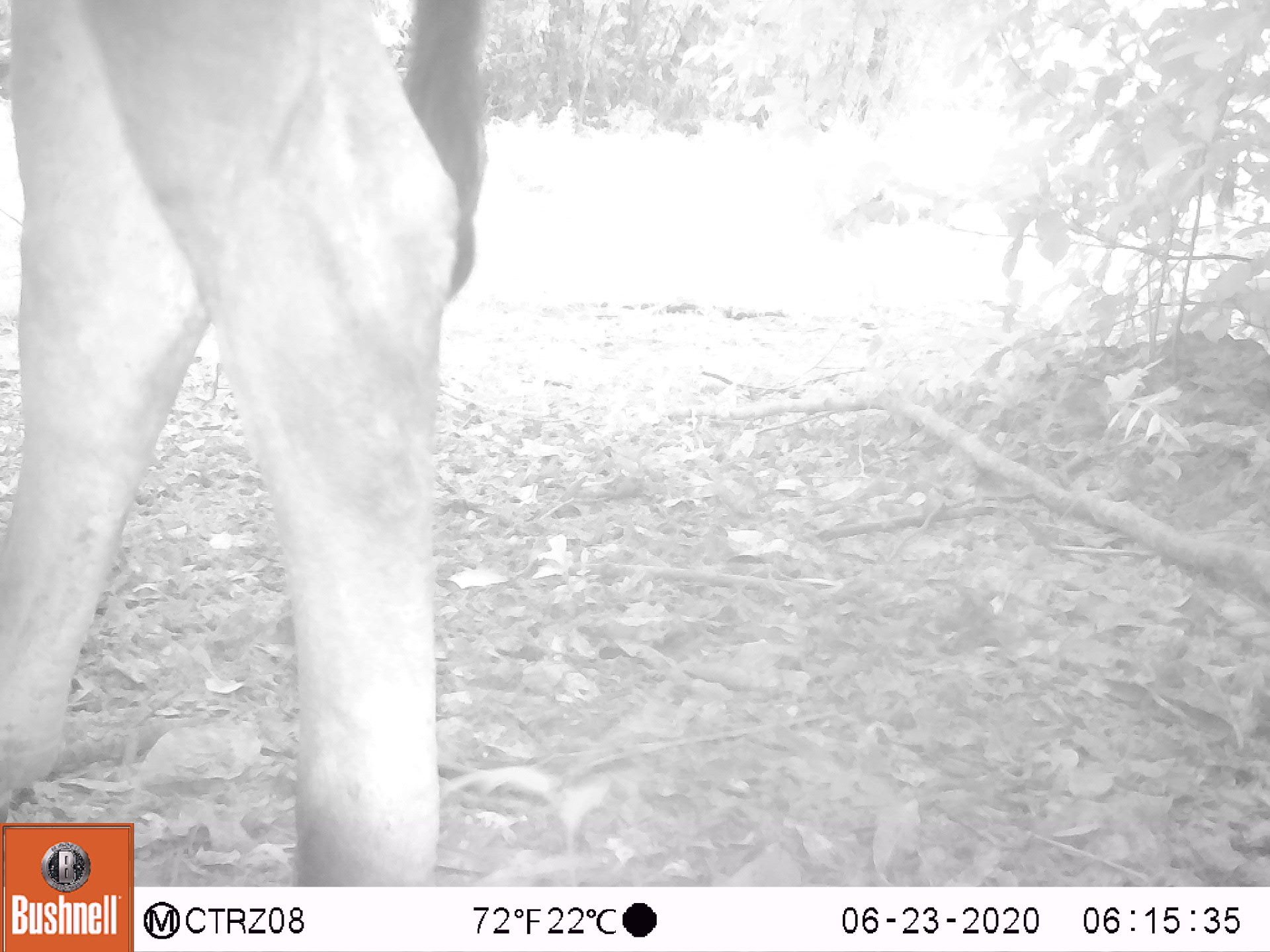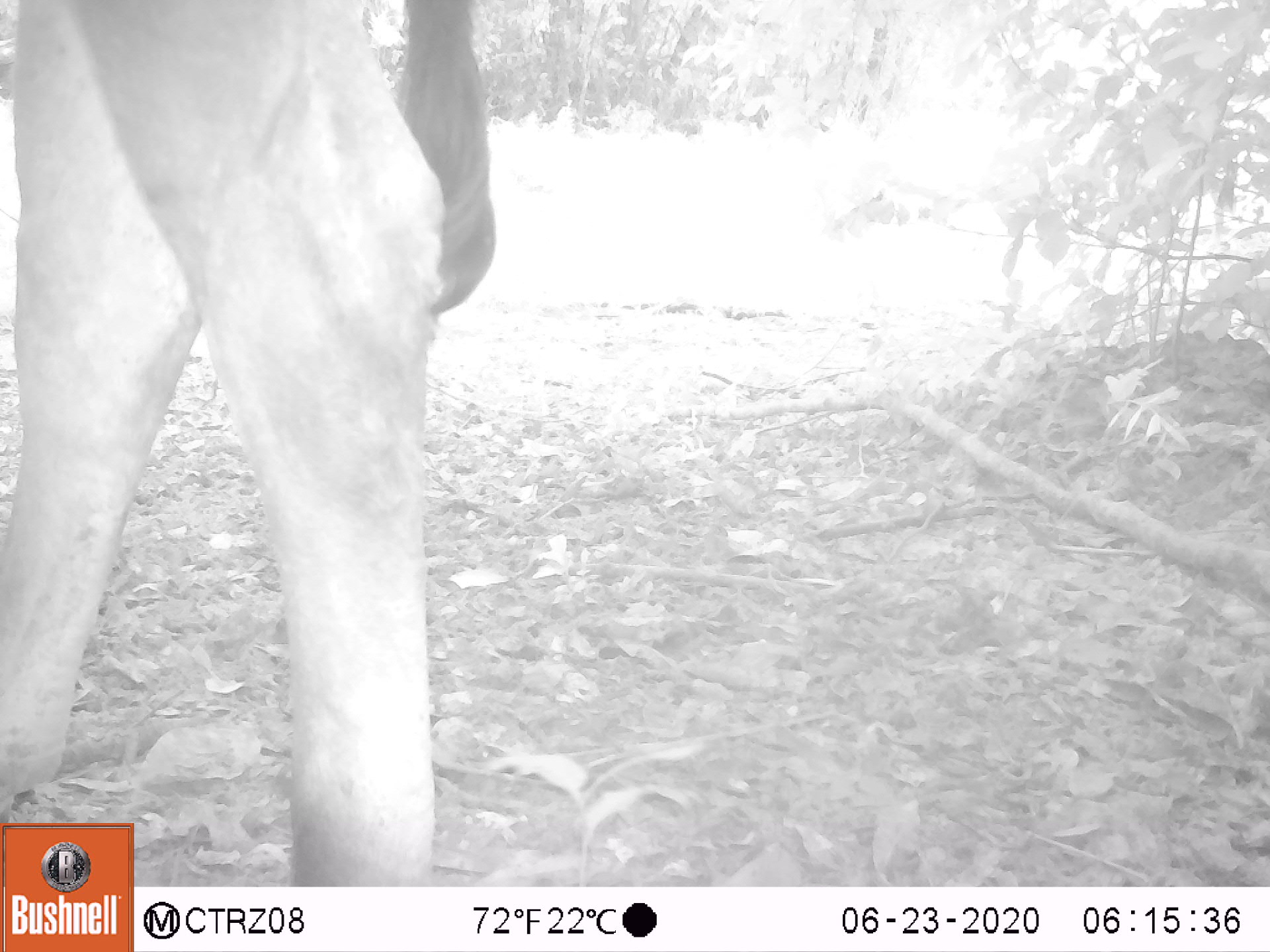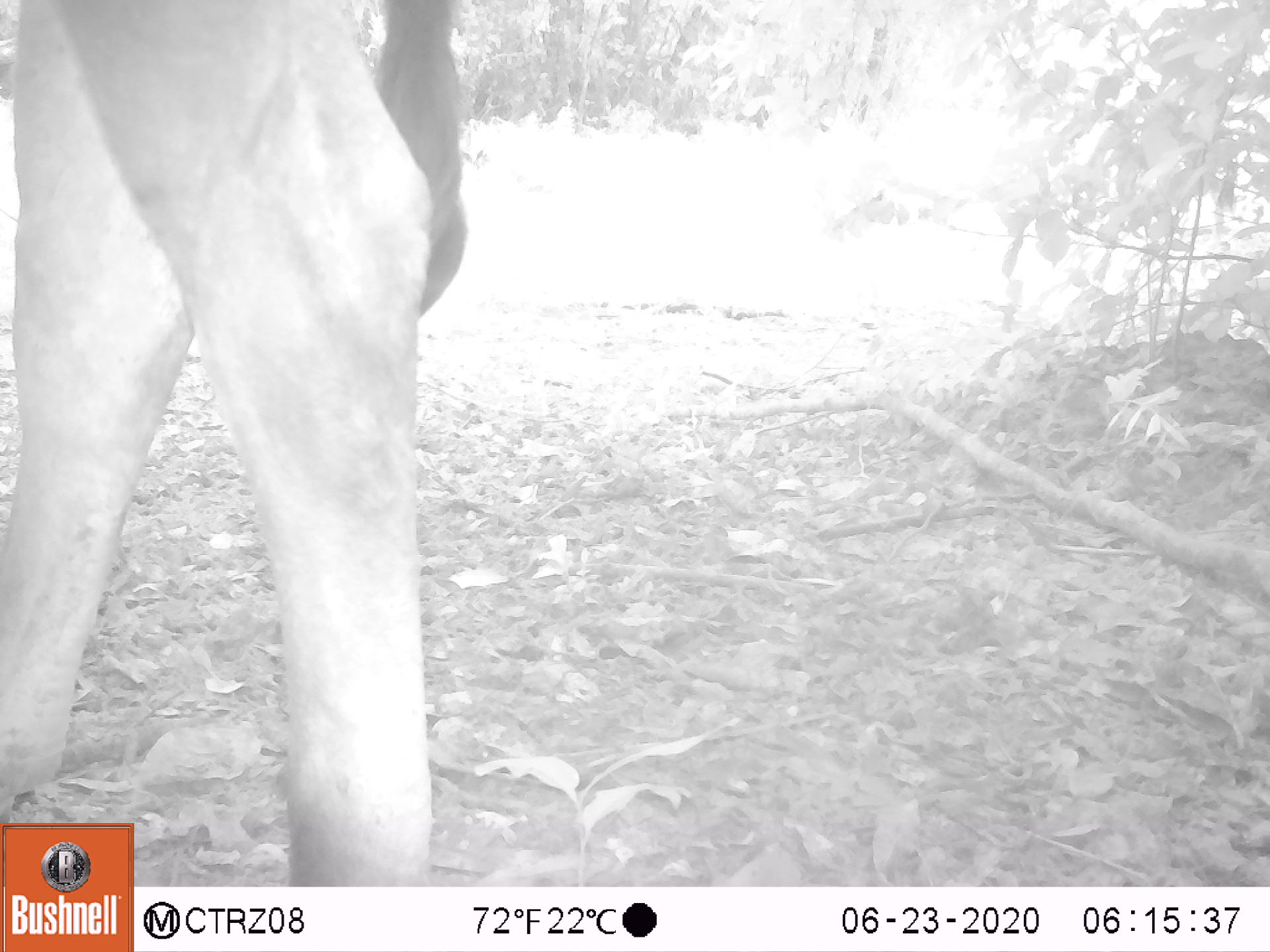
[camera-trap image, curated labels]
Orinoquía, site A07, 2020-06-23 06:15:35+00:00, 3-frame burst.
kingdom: Animalia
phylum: Chordata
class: Mammalia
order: Artiodactyla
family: Bovidae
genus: Bos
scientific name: Bos taurus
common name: cow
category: cattle